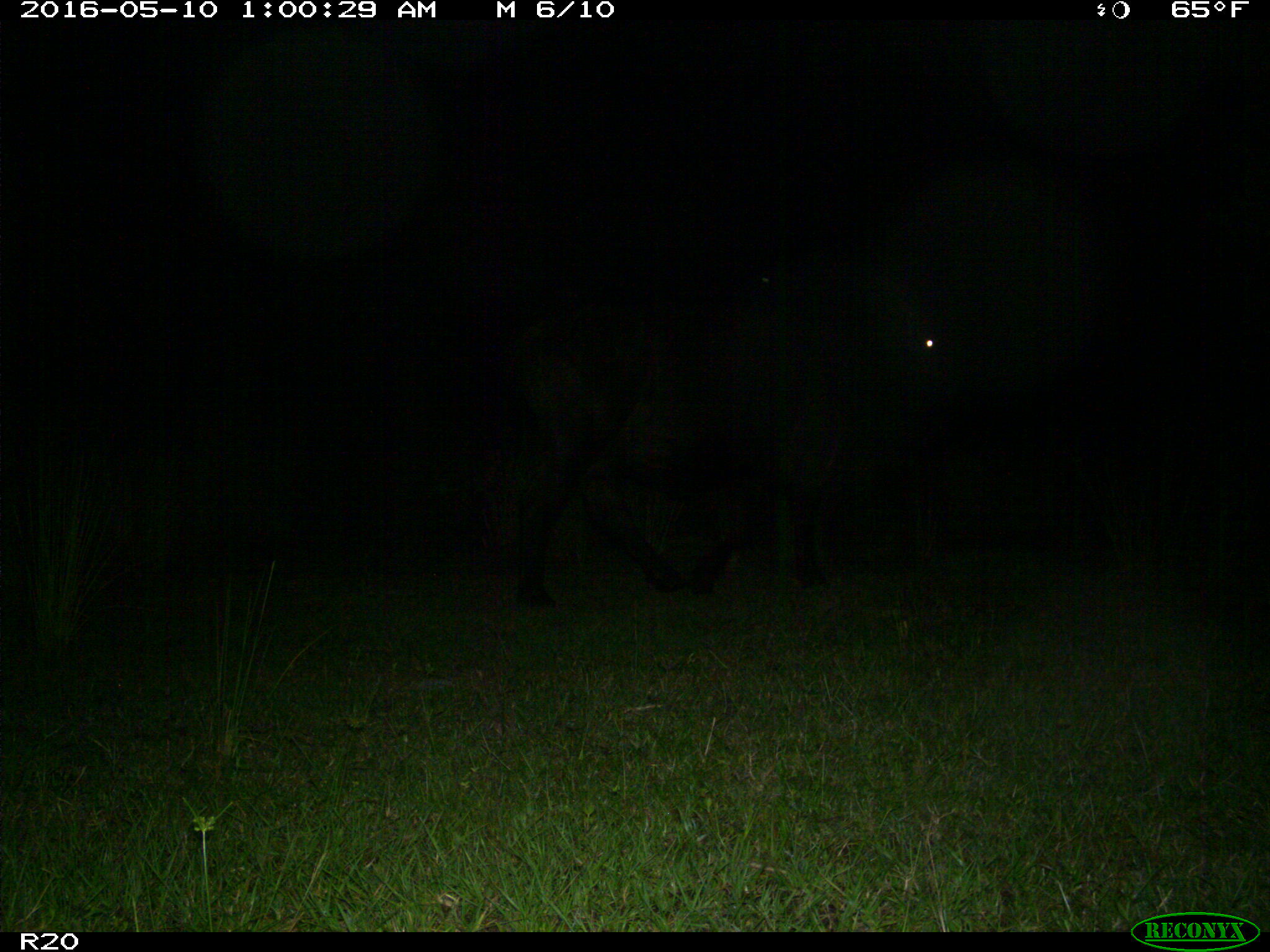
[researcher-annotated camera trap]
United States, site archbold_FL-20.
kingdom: Animalia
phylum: Chordata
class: Mammalia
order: Artiodactyla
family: Bovidae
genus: Bos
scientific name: Bos taurus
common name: domestic cow